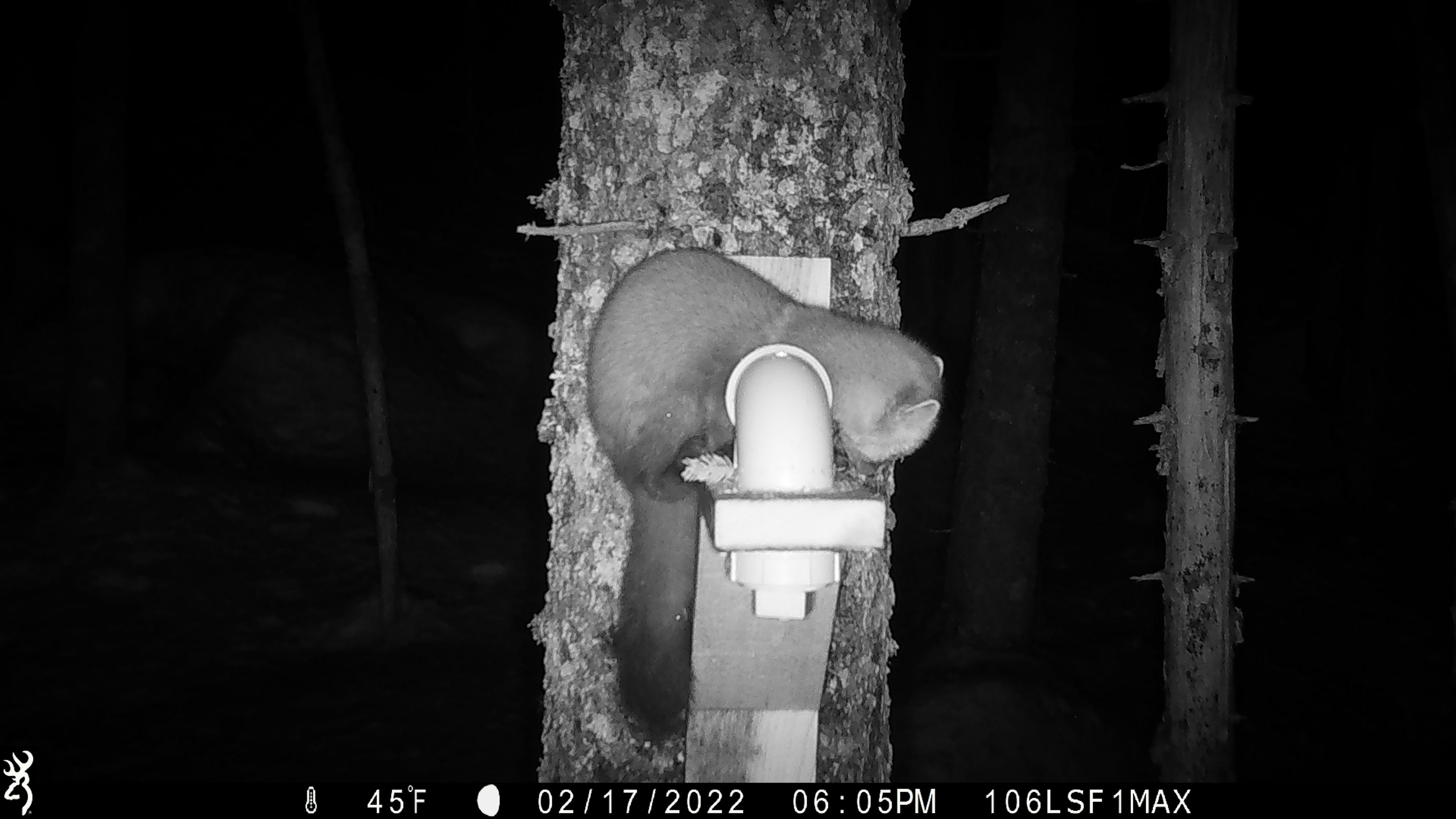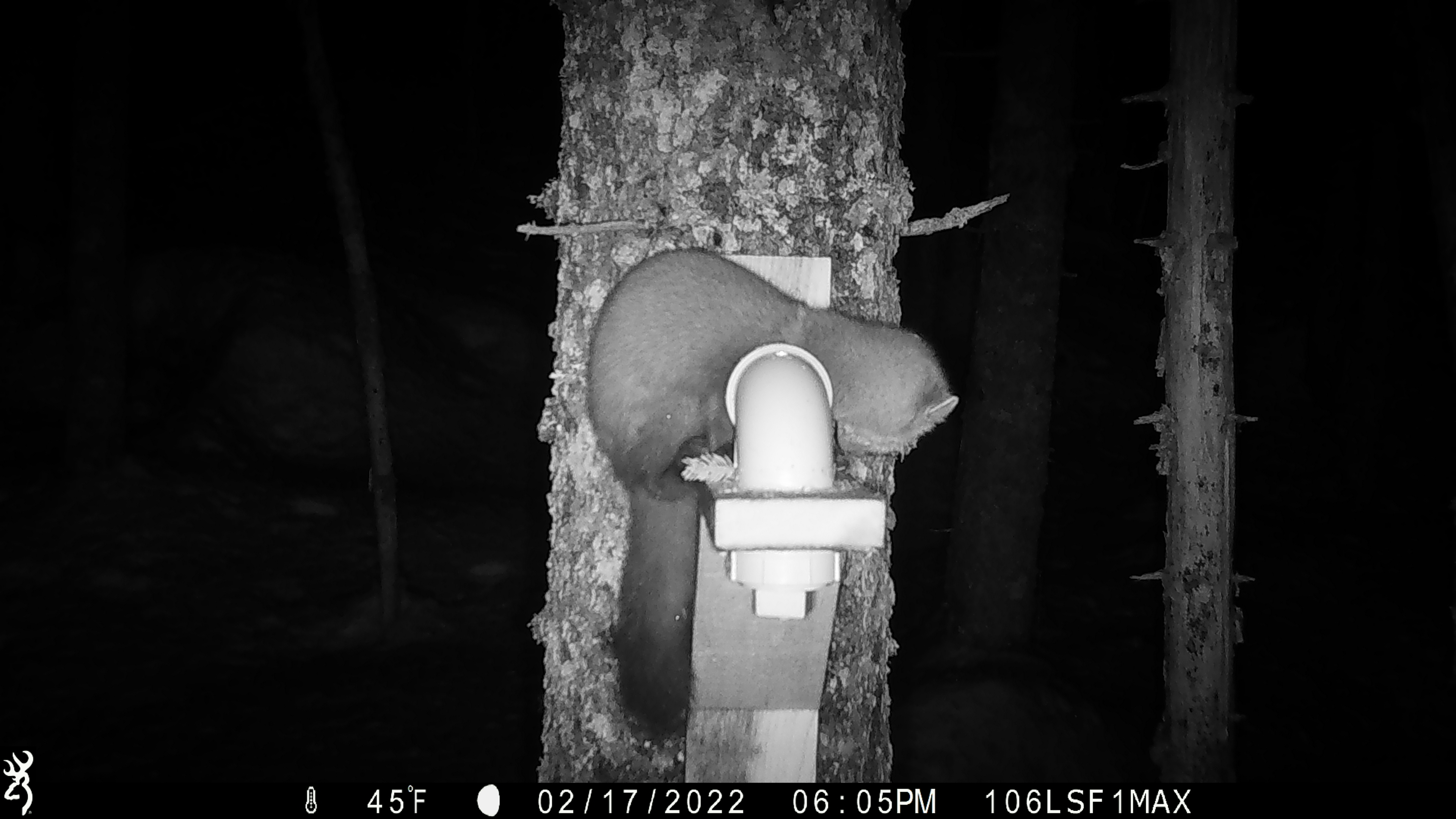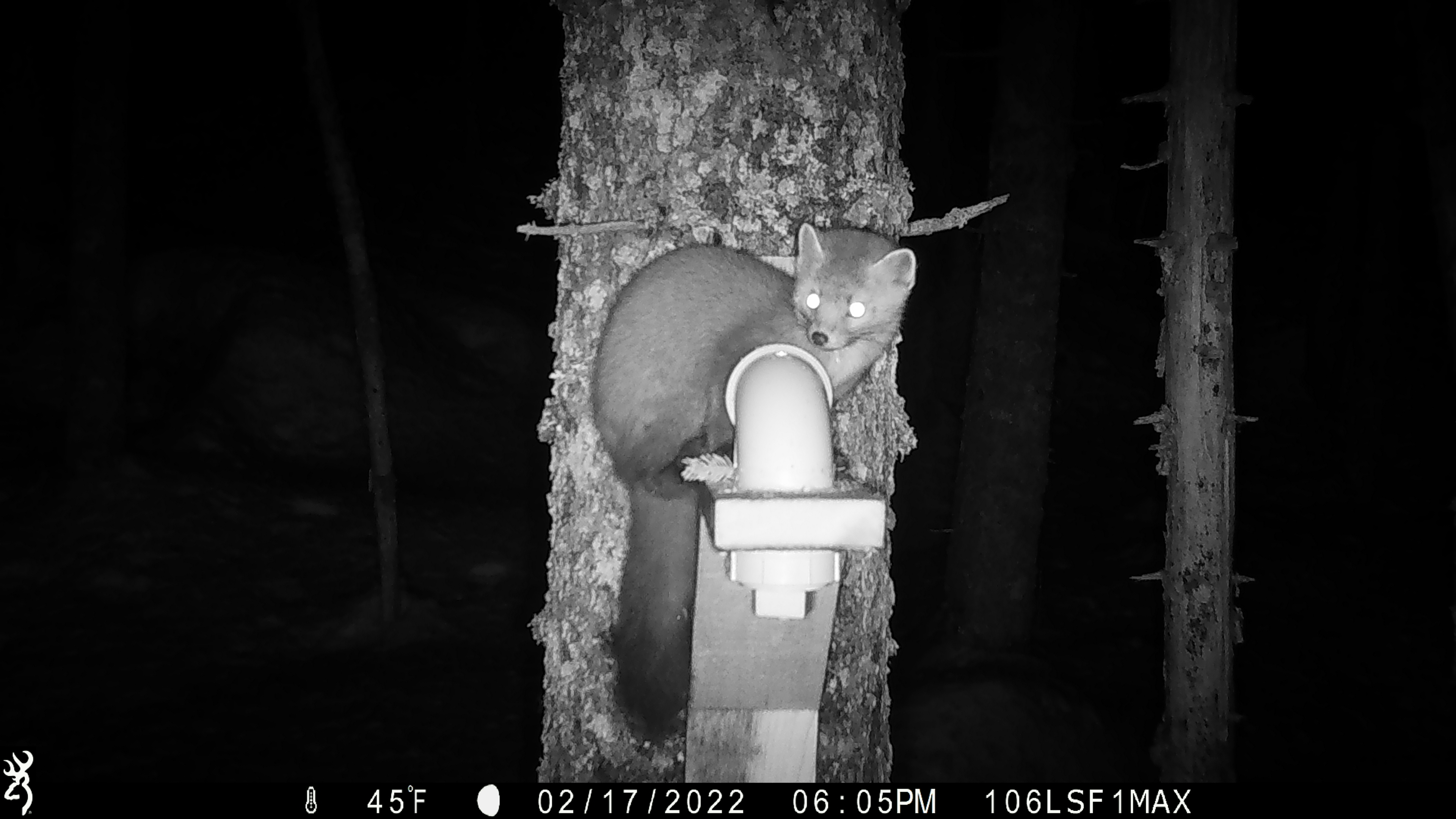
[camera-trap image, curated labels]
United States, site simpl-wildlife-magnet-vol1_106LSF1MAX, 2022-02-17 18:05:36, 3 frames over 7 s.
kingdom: Animalia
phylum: Chordata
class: Mammalia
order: Carnivora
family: Mustelidae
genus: Martes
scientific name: Martes americana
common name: american marten